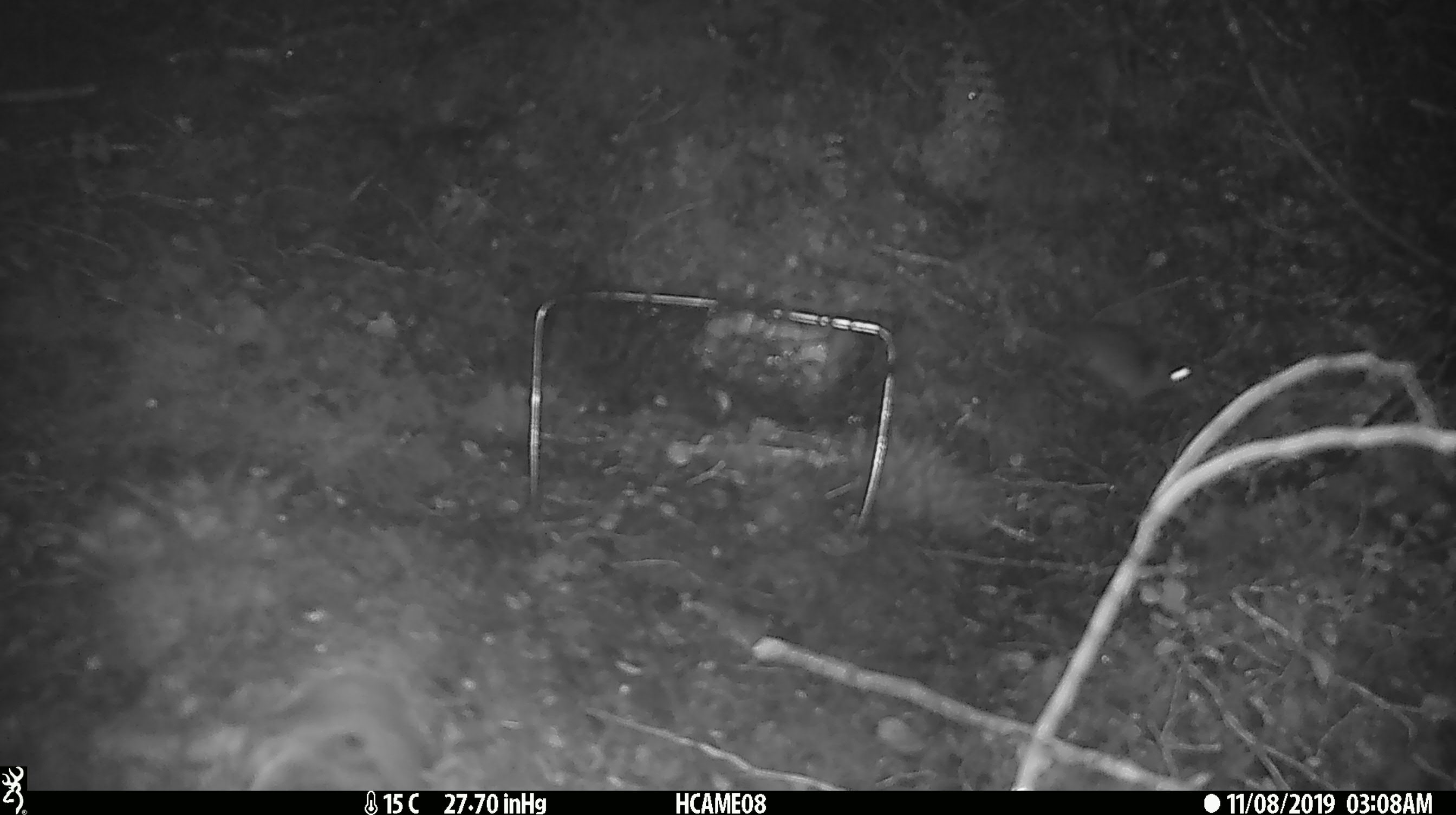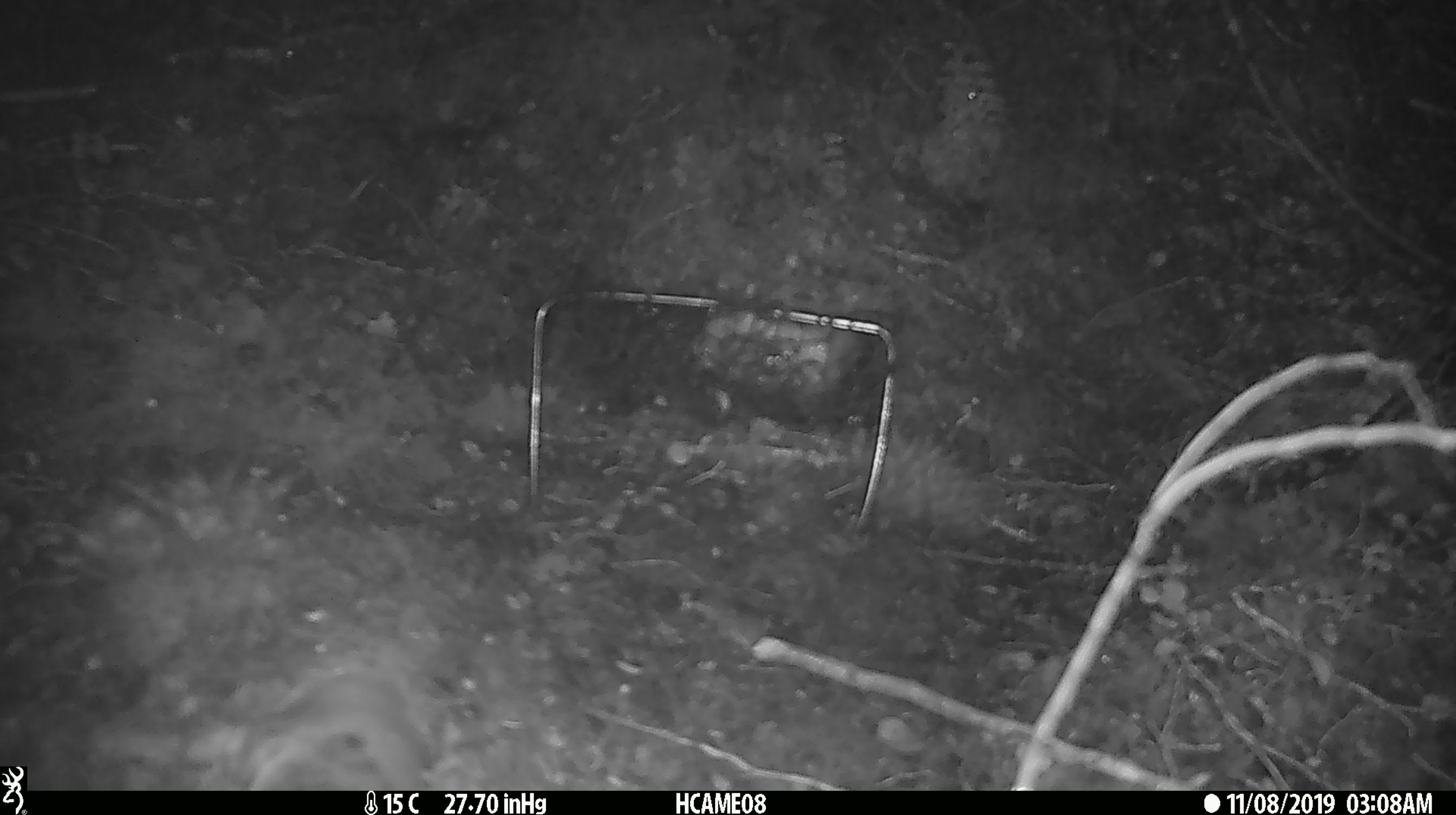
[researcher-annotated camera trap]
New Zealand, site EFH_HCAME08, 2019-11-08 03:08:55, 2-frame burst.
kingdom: Animalia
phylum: Chordata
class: Mammalia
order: Rodentia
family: Muridae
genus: Mus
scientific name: Mus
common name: mouse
Mouse (Mus).